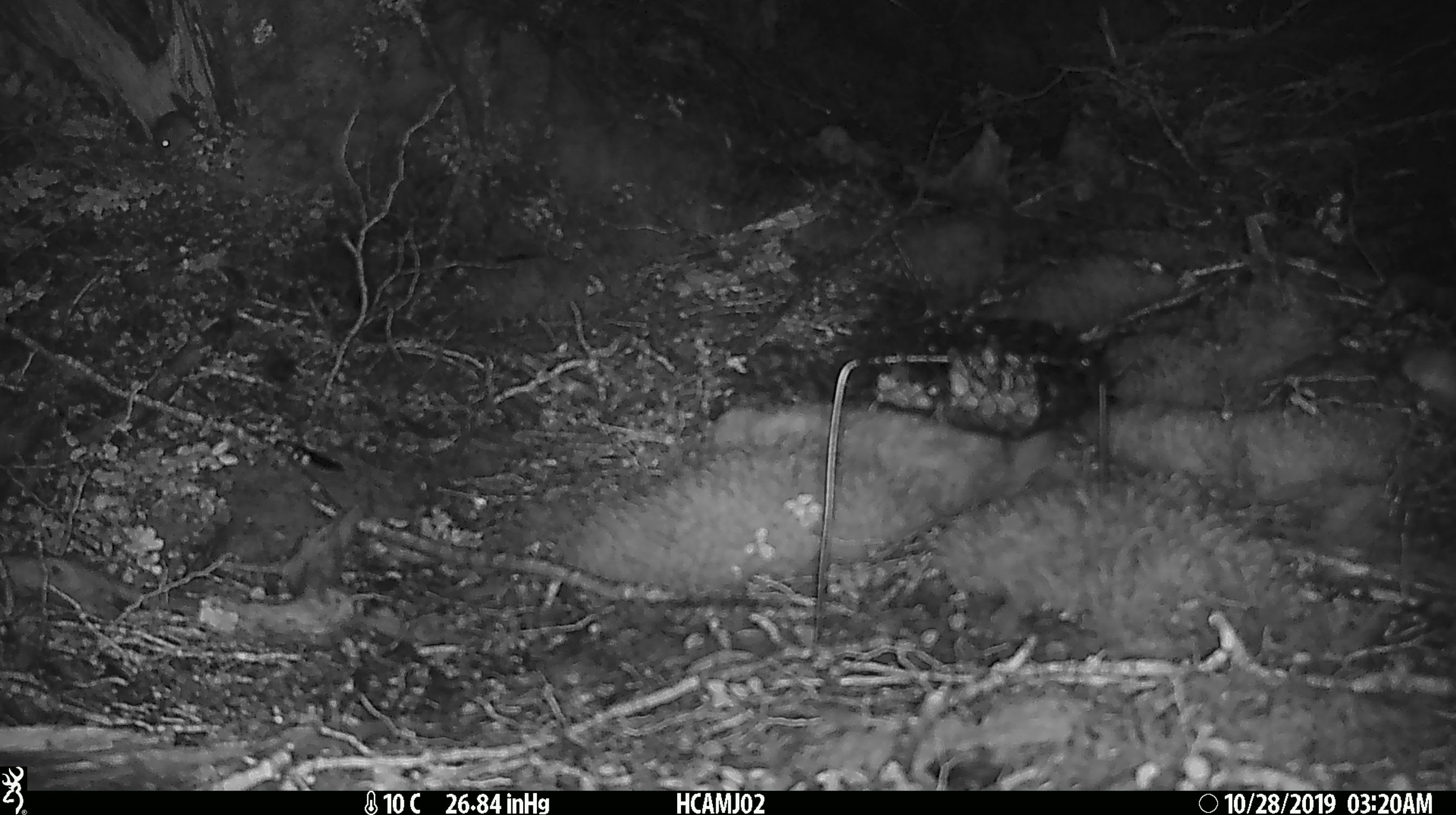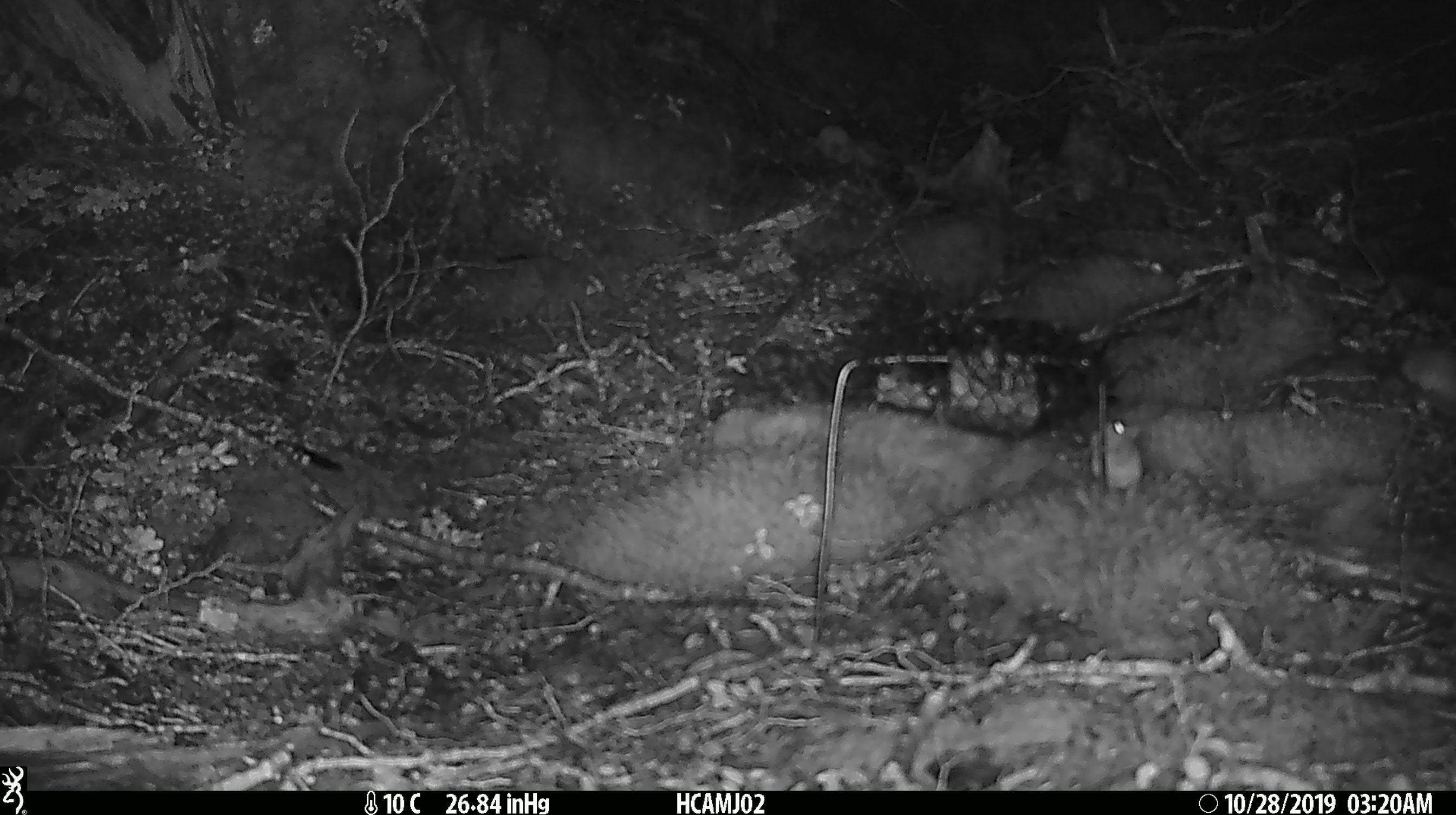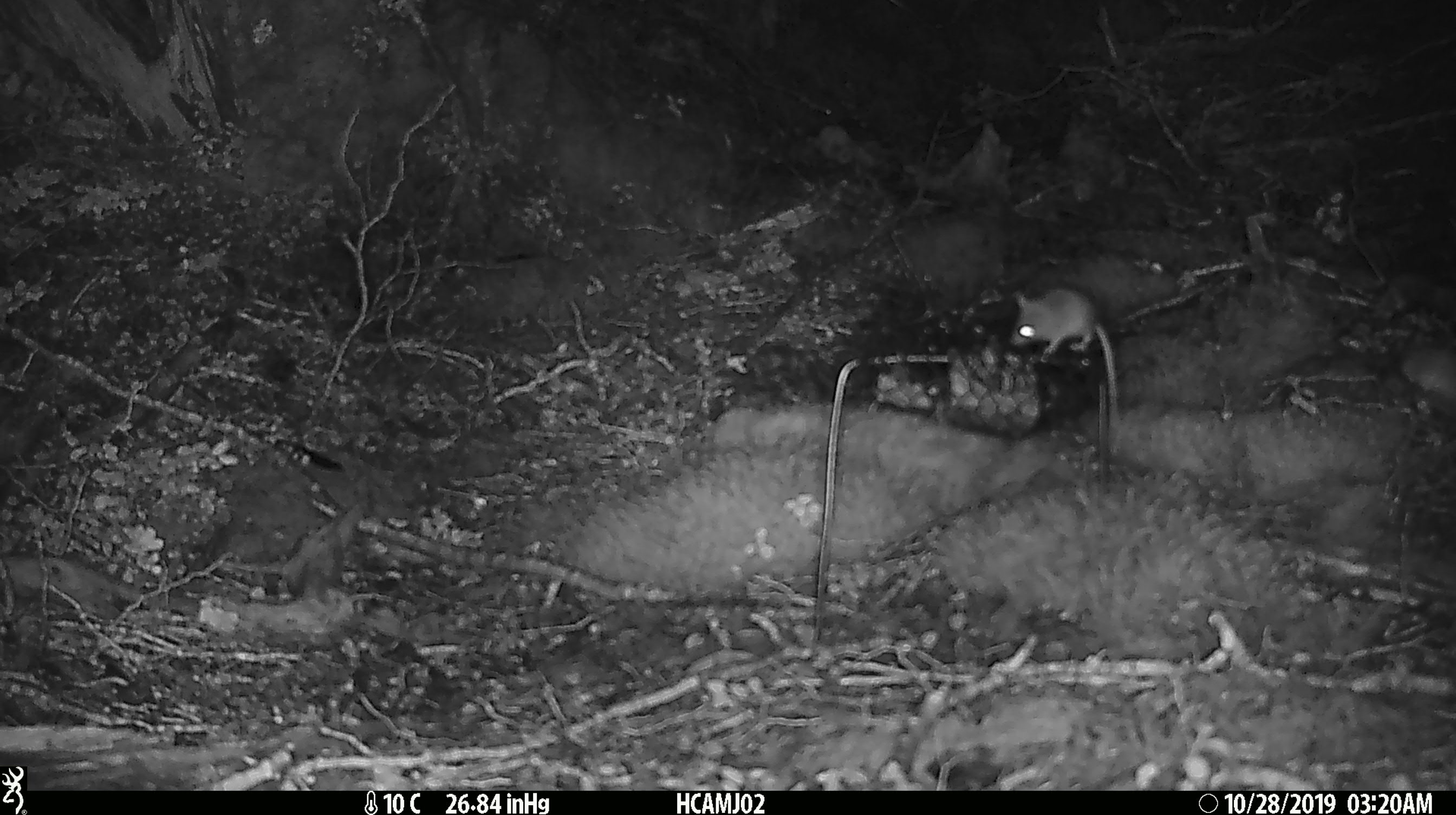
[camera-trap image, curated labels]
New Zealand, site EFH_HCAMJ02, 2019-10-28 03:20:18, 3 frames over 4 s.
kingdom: Animalia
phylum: Chordata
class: Mammalia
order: Rodentia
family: Muridae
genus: Mus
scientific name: Mus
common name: mouse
Mouse (Mus).